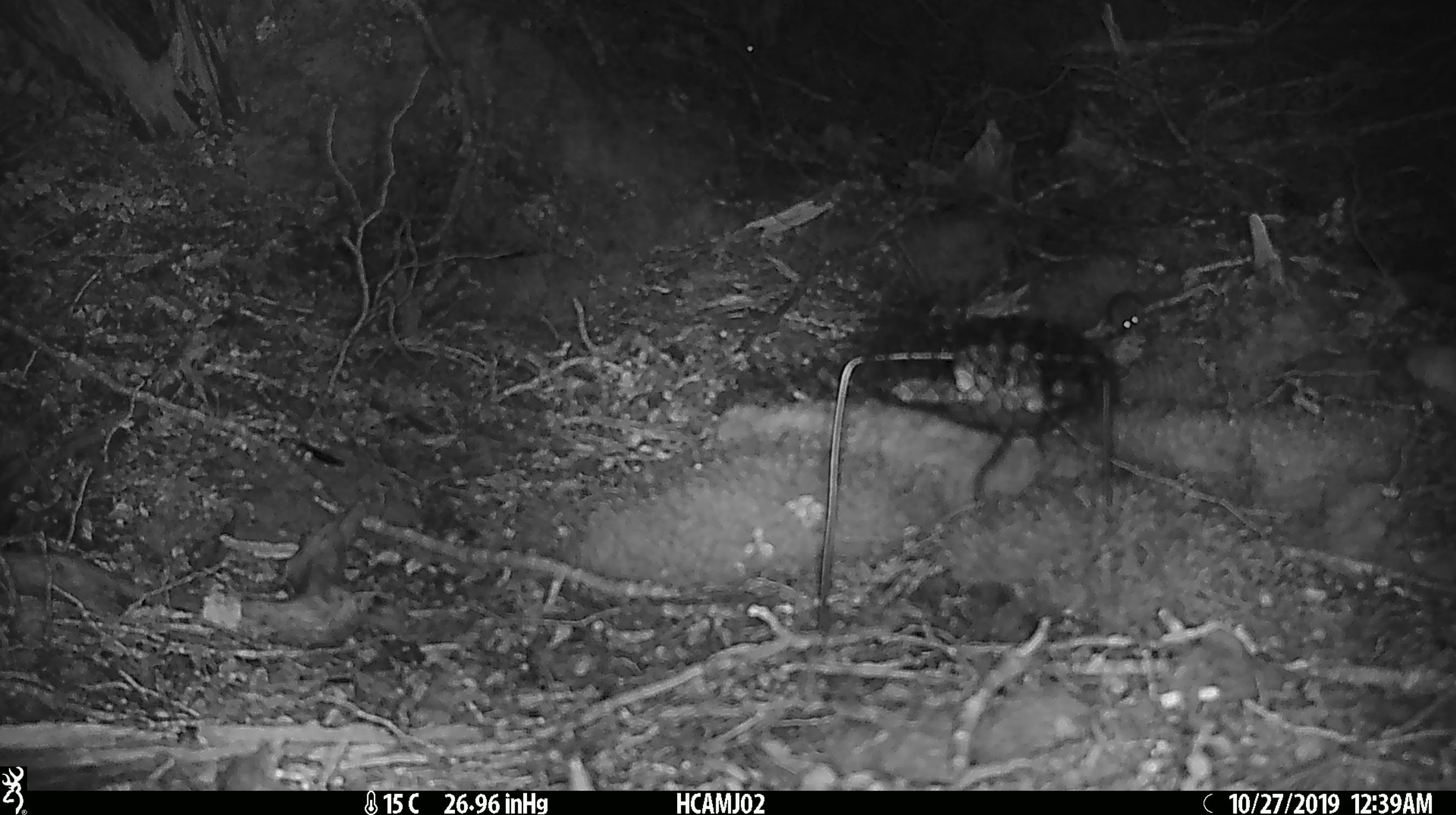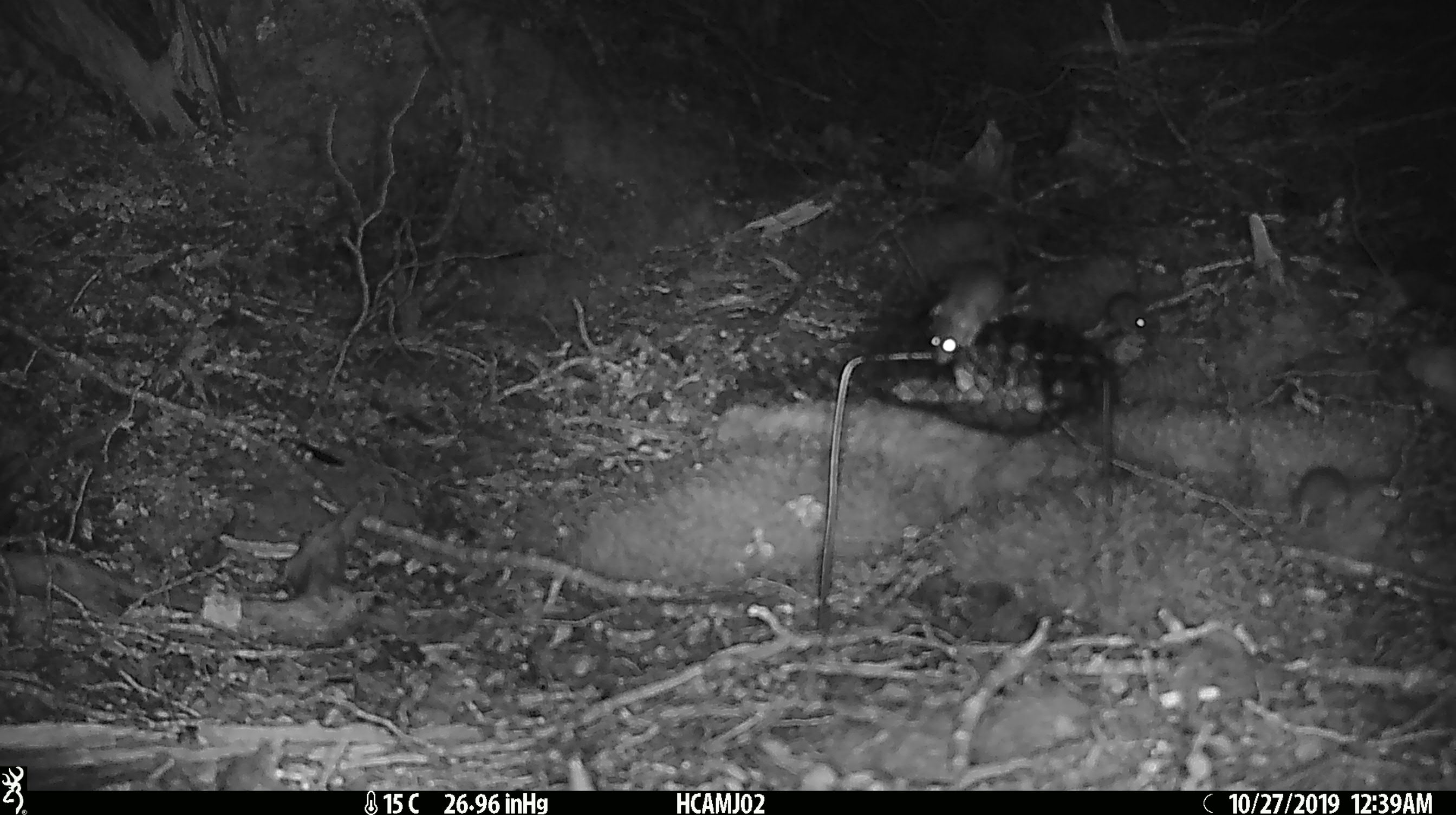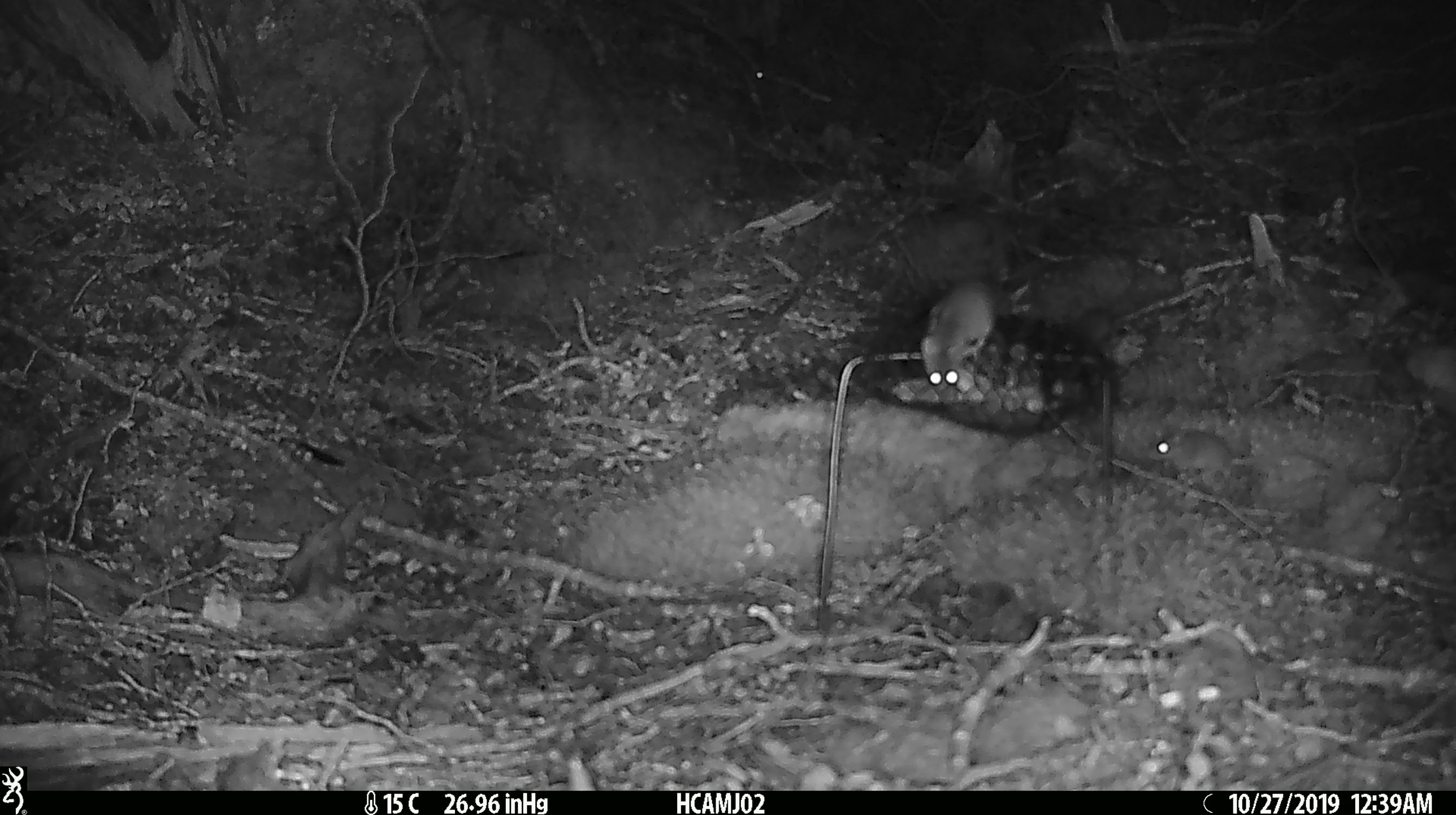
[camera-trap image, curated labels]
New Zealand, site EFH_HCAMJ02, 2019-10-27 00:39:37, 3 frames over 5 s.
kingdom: Animalia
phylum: Chordata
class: Mammalia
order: Rodentia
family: Muridae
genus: Mus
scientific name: Mus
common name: mouse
Mouse (Mus).